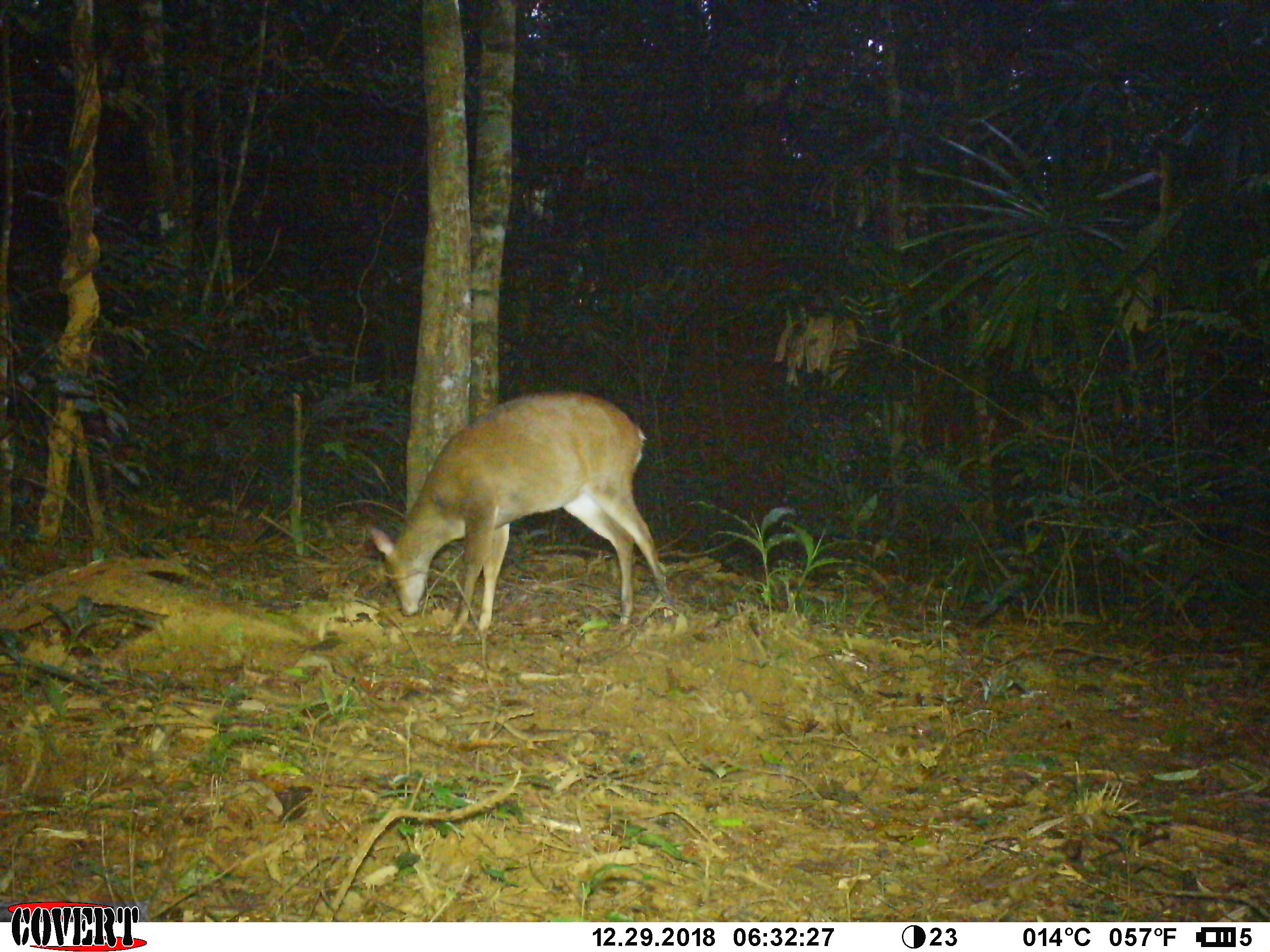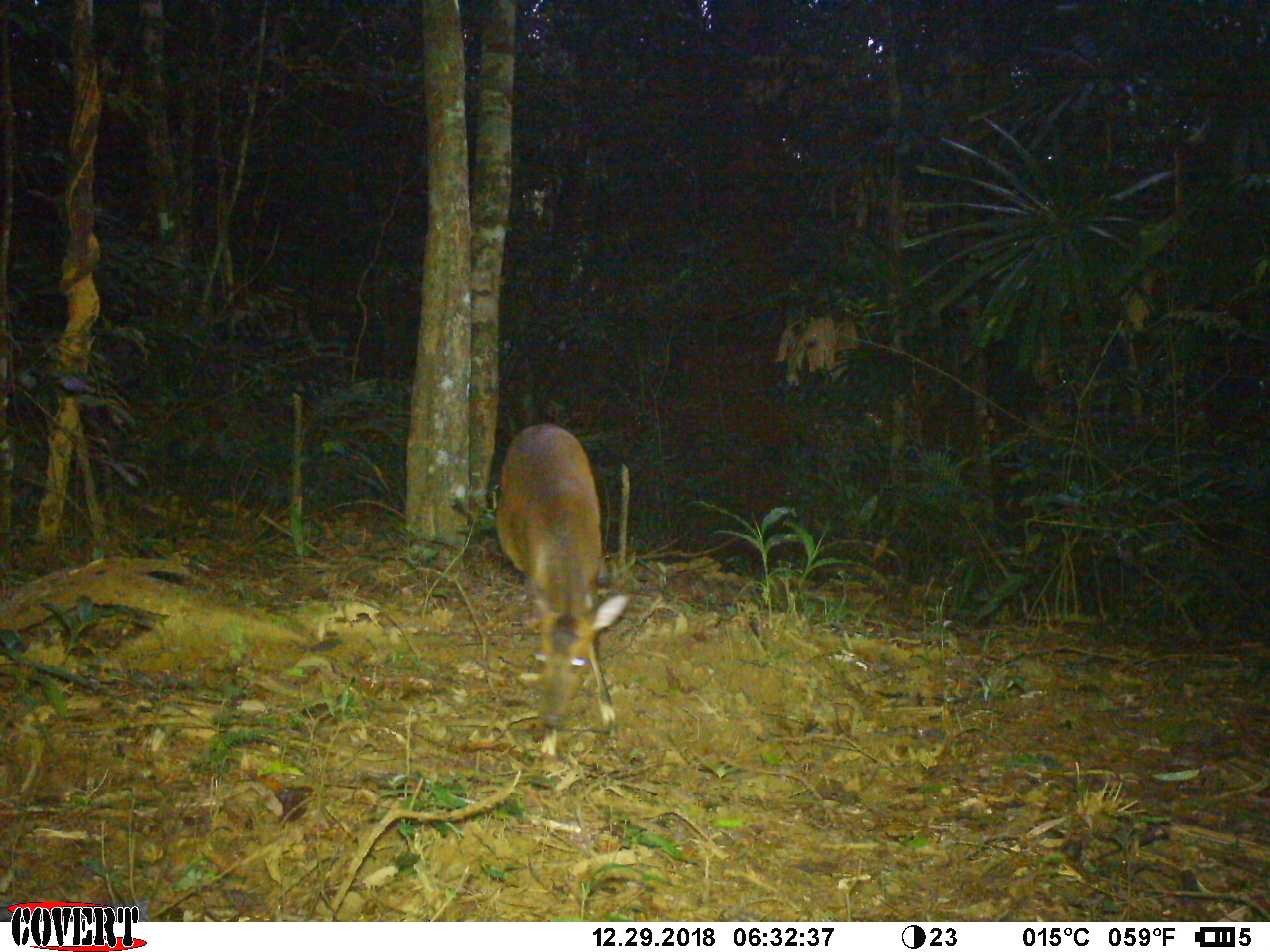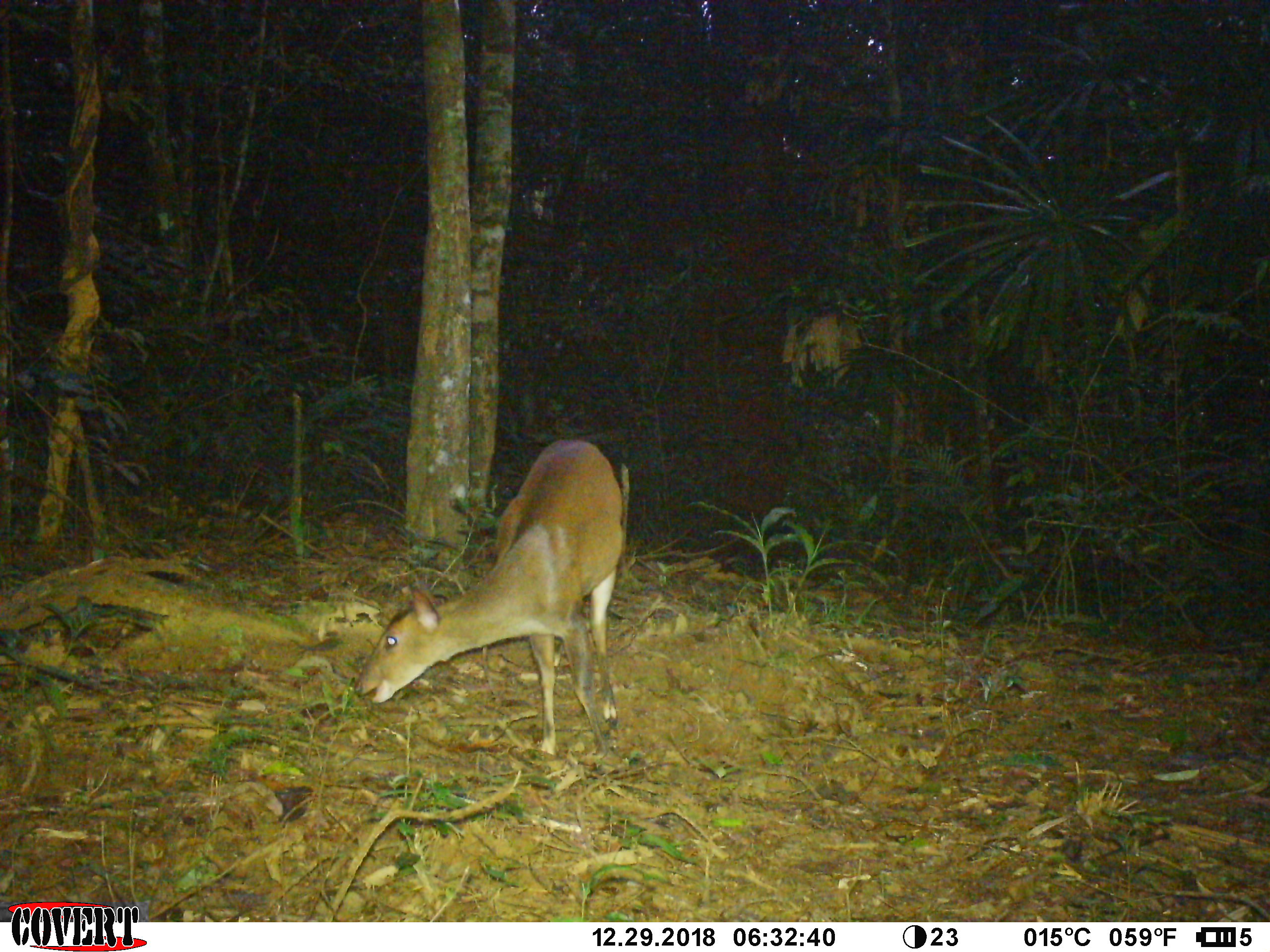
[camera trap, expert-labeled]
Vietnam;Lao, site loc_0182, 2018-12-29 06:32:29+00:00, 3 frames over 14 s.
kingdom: Animalia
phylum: Chordata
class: Mammalia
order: Artiodactyla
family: Cervidae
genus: Muntiacus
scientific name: Muntiacus vuquangensis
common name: large-antlered muntjac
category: large antlered muntjac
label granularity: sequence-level